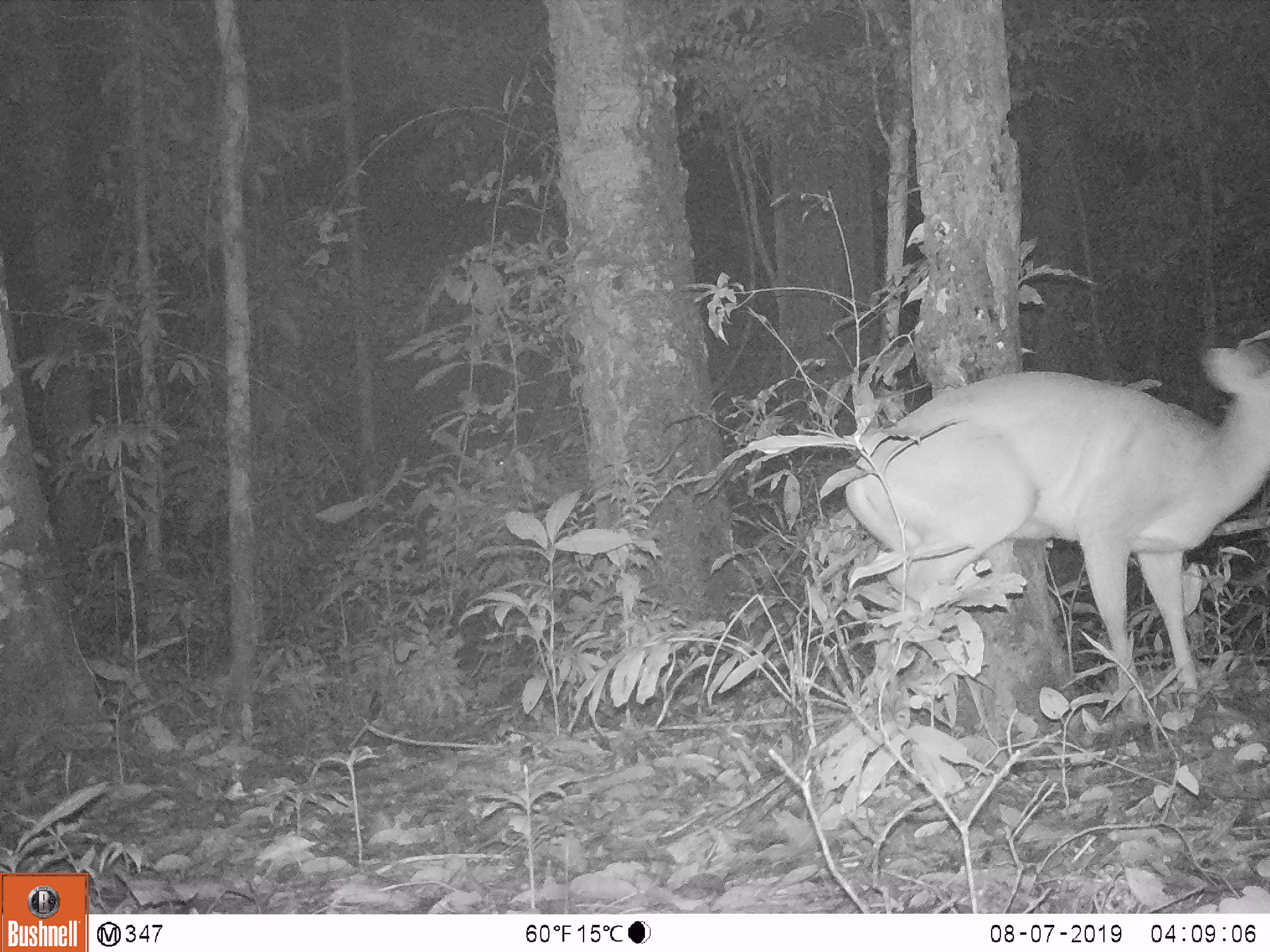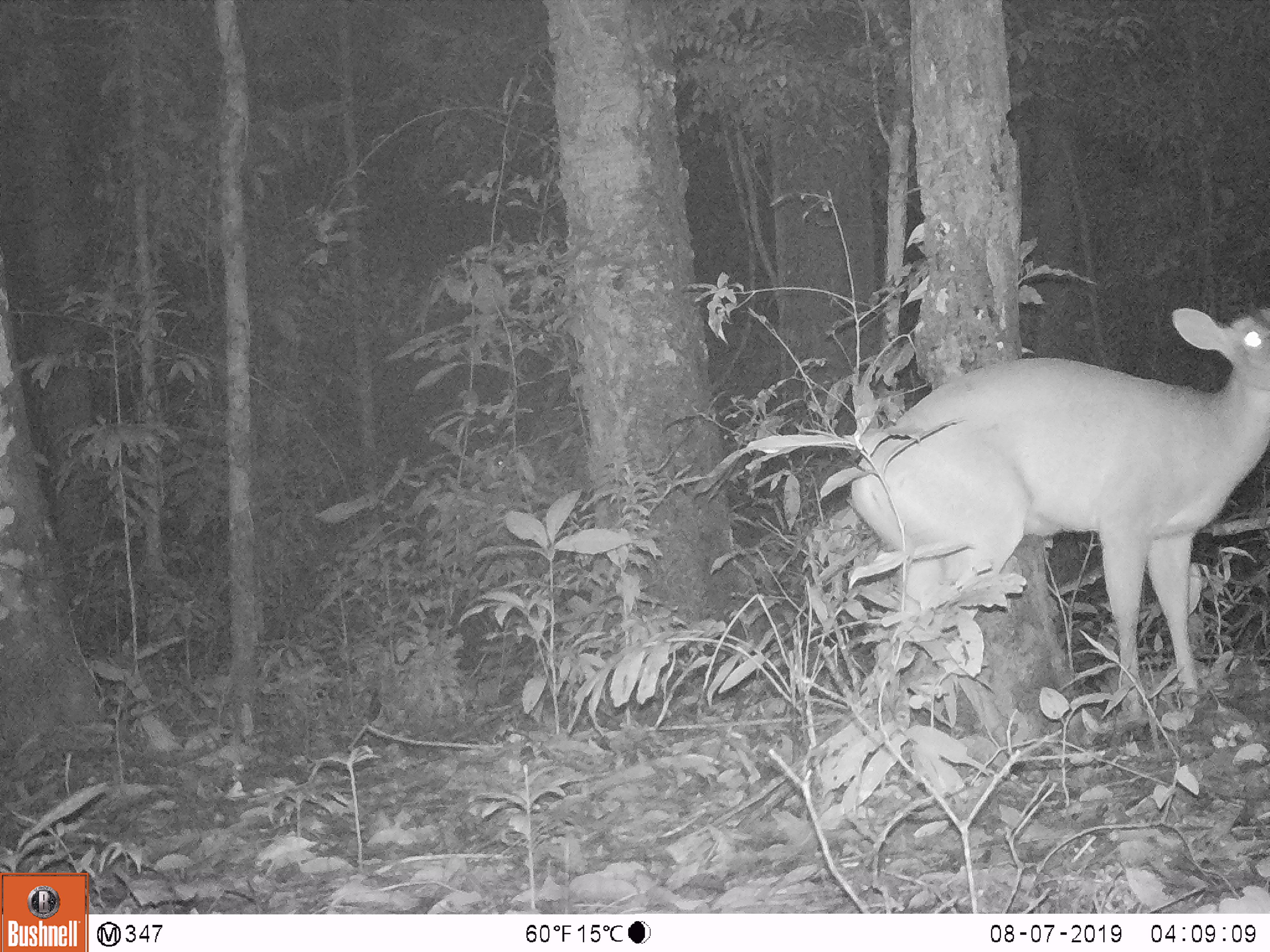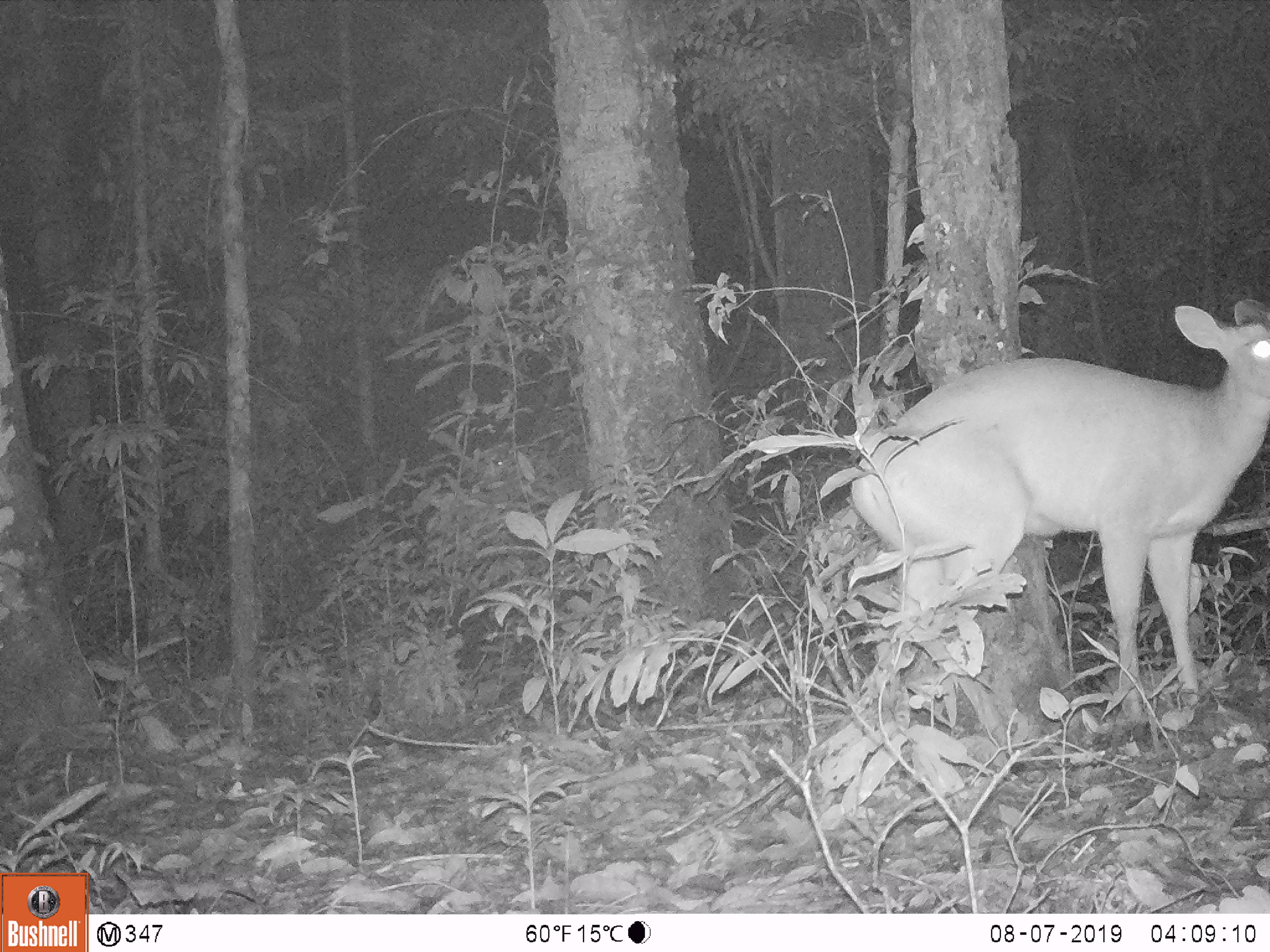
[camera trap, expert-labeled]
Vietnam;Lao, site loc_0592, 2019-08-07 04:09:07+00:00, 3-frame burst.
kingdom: Animalia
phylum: Chordata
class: Mammalia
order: Artiodactyla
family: Cervidae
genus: Muntiacus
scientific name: Muntiacus muntjak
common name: red muntjac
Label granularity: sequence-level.